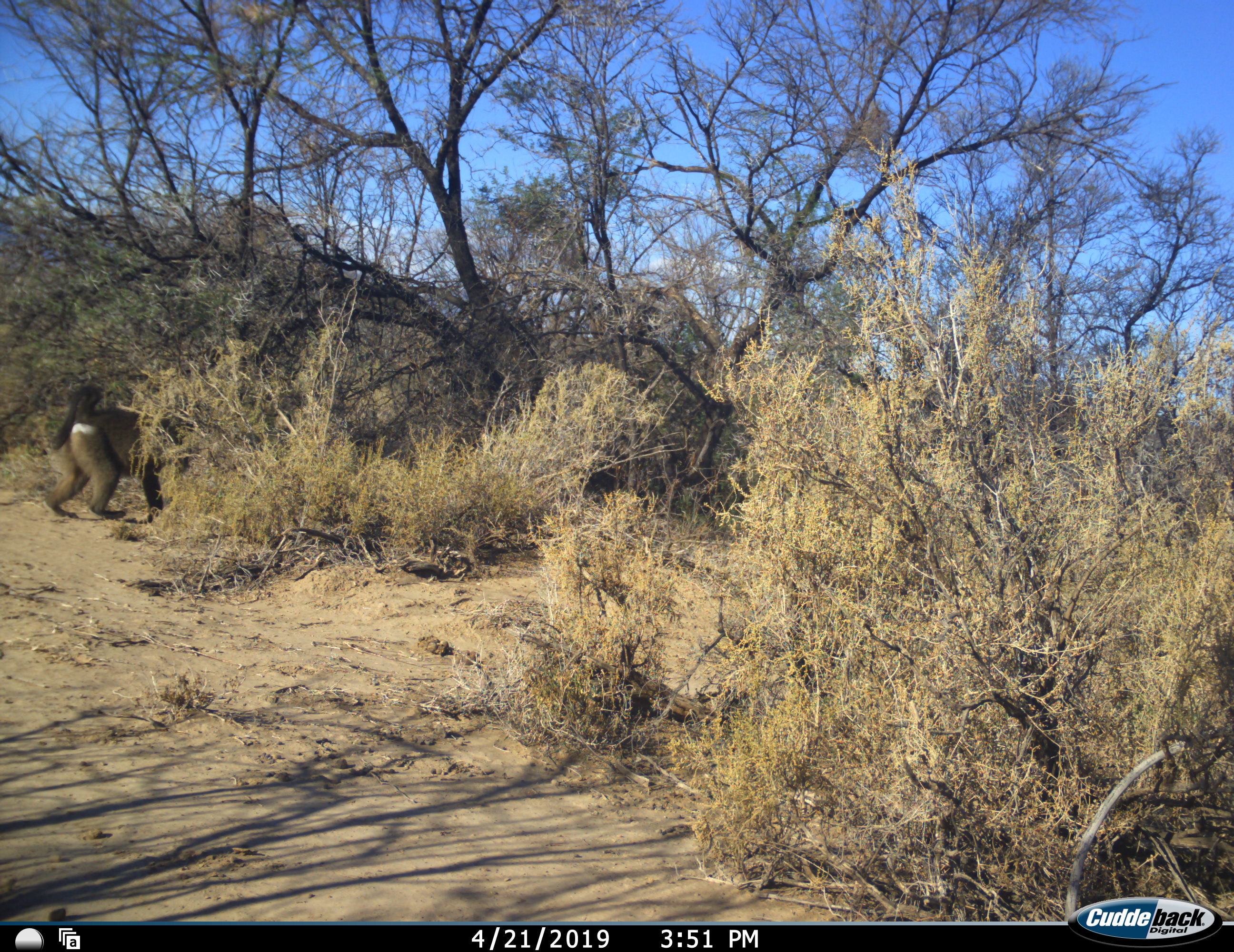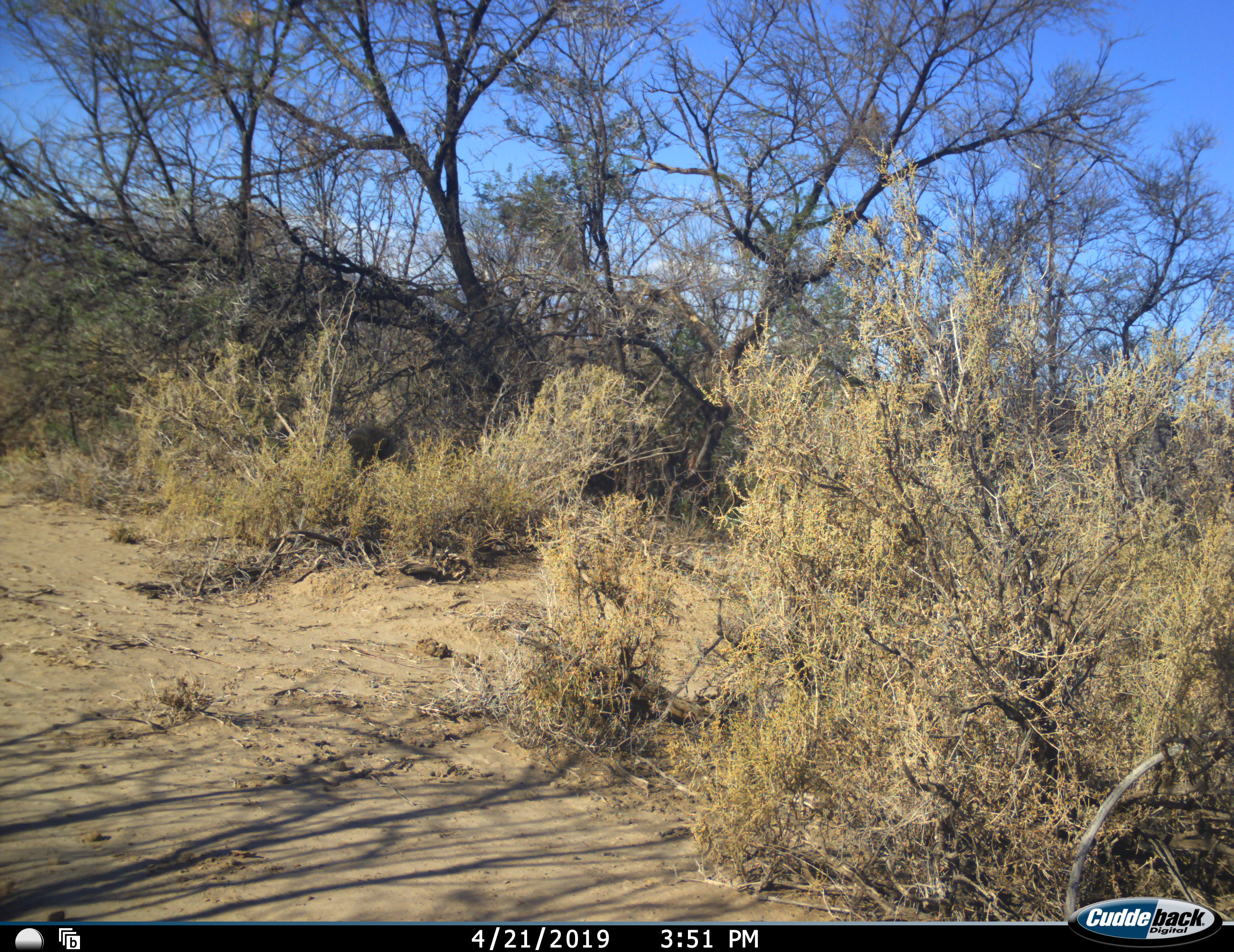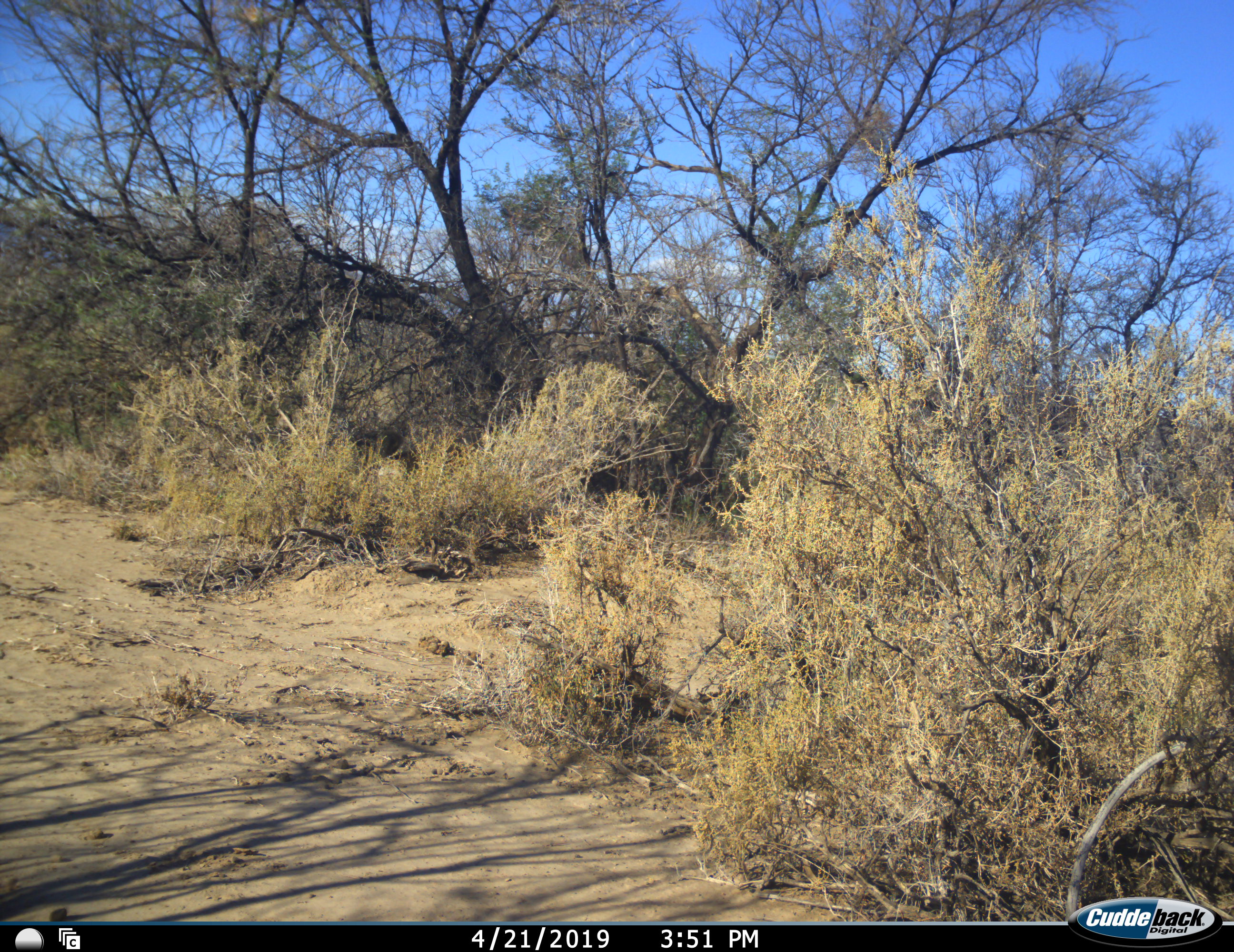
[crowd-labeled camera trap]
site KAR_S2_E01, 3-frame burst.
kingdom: Animalia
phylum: Chordata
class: Mammalia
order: Primates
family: Cercopithecidae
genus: Papio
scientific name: Papio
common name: baboon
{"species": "baboon (Papio)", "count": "1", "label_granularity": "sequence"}